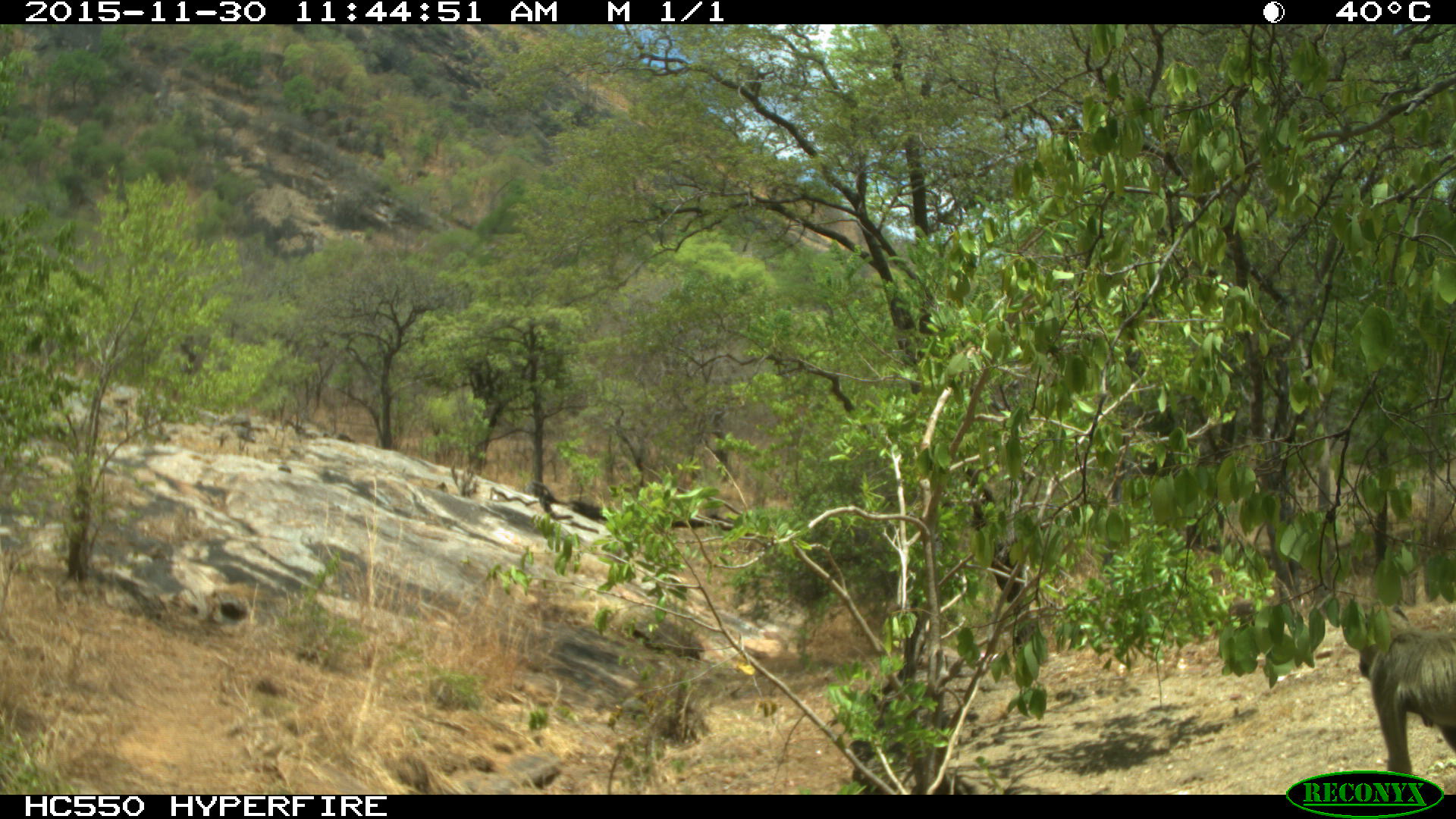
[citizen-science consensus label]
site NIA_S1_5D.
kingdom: Animalia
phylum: Chordata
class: Mammalia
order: Primates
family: Cercopithecidae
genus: Papio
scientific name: Papio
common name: baboon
Baboon (Papio), count 1. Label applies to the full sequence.